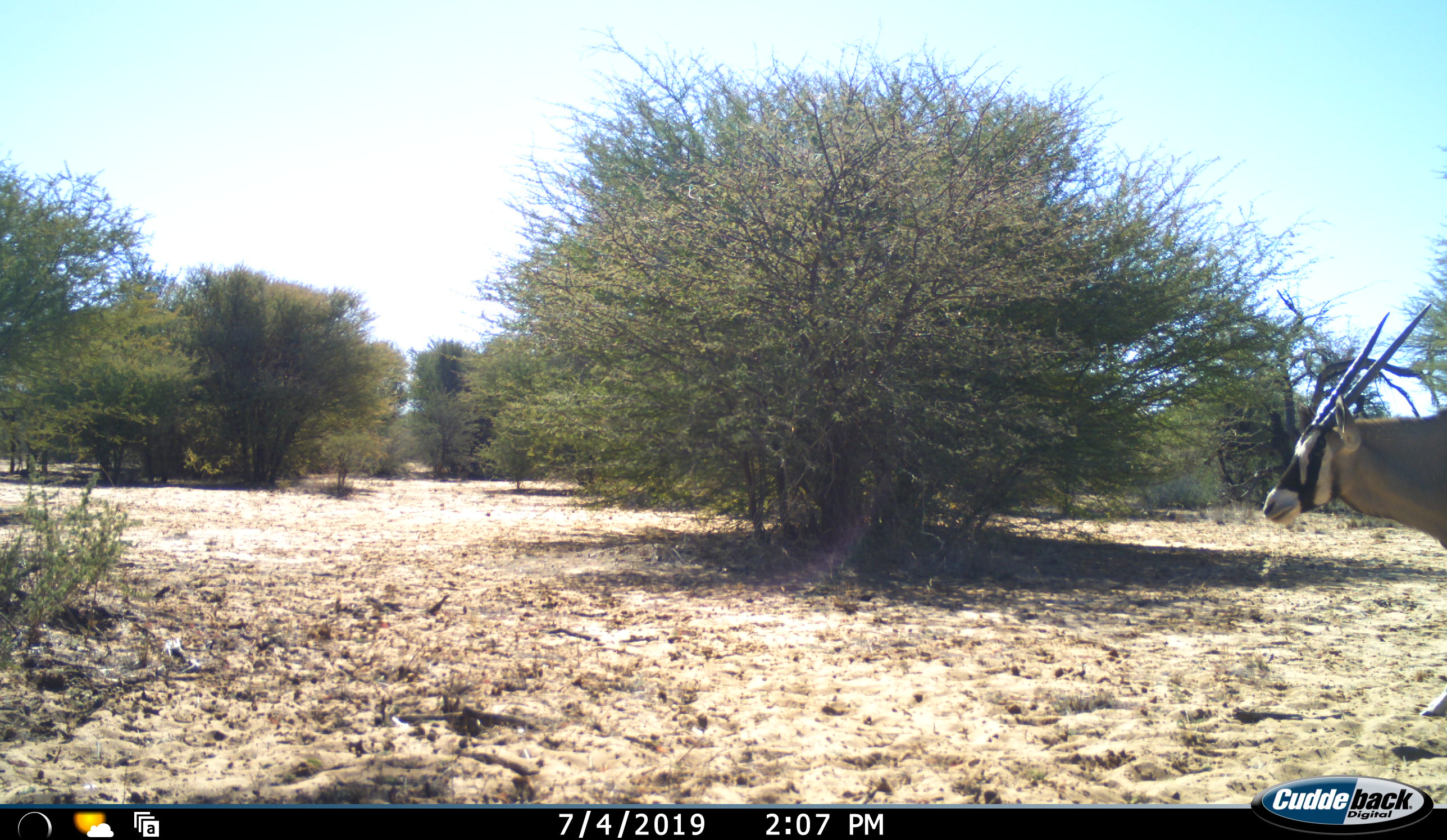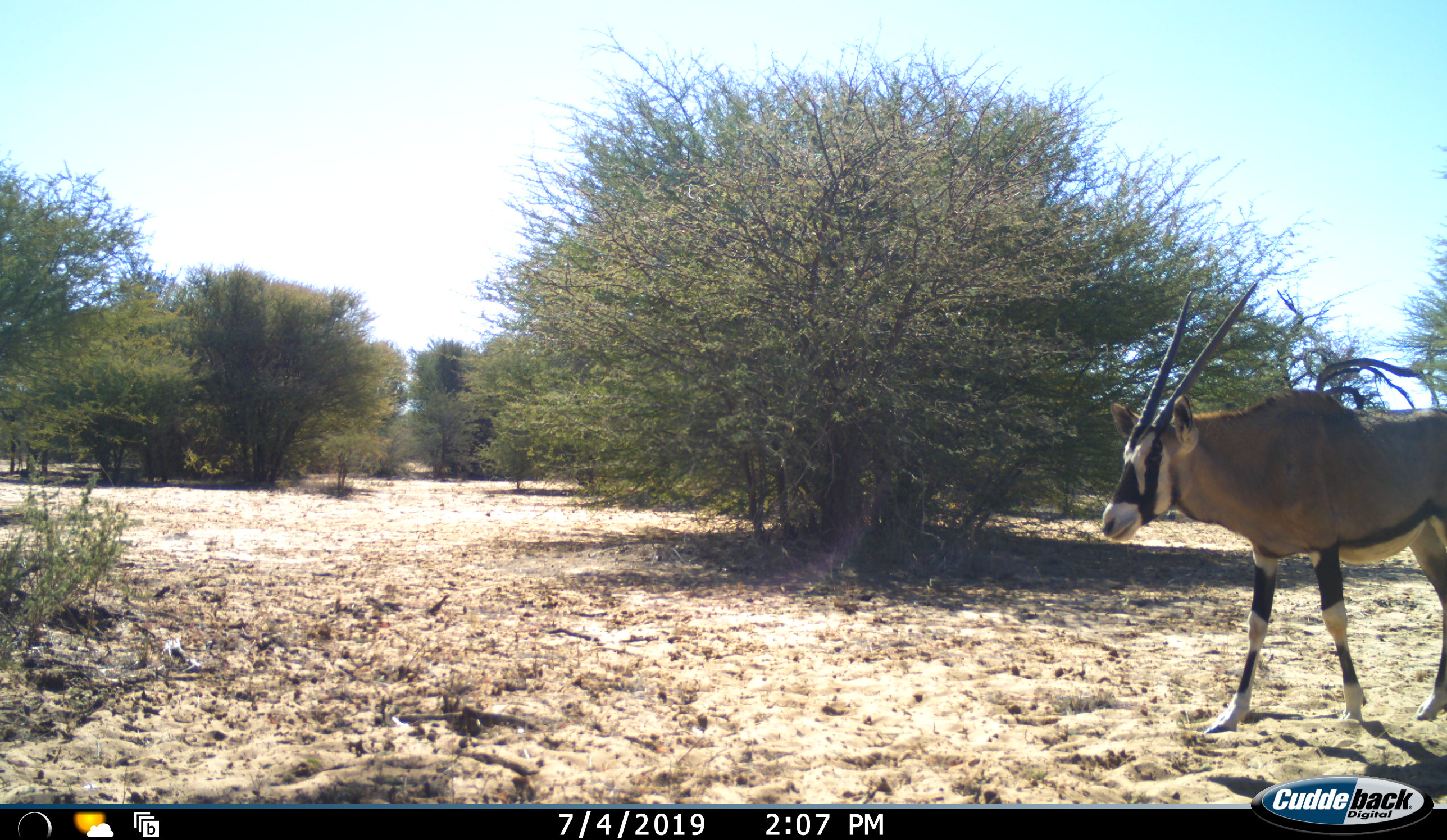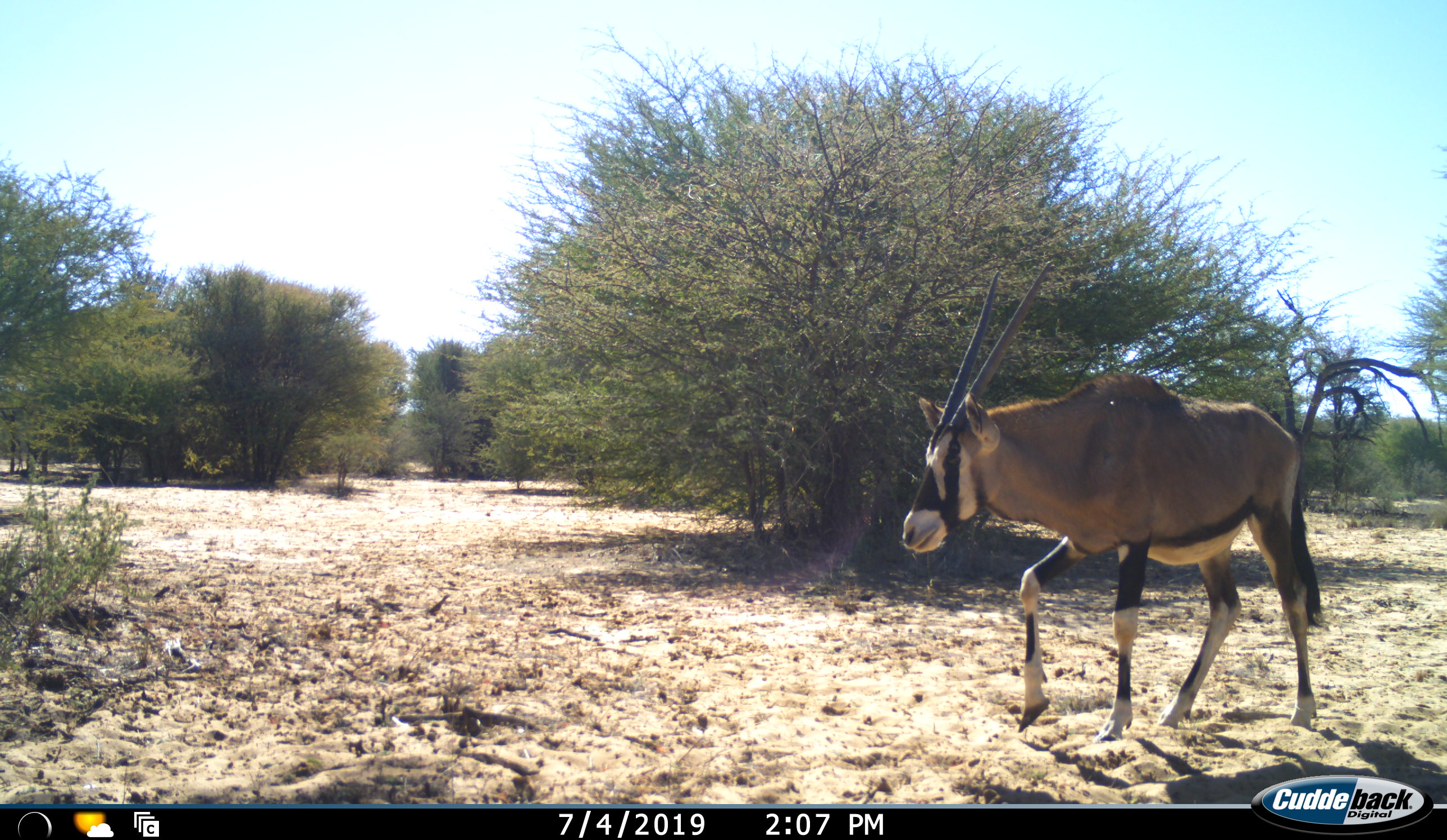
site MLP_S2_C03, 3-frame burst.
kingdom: Animalia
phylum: Chordata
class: Mammalia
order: Artiodactyla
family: Bovidae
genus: Oryx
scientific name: Oryx gazella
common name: gemsbok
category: oryx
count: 1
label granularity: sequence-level